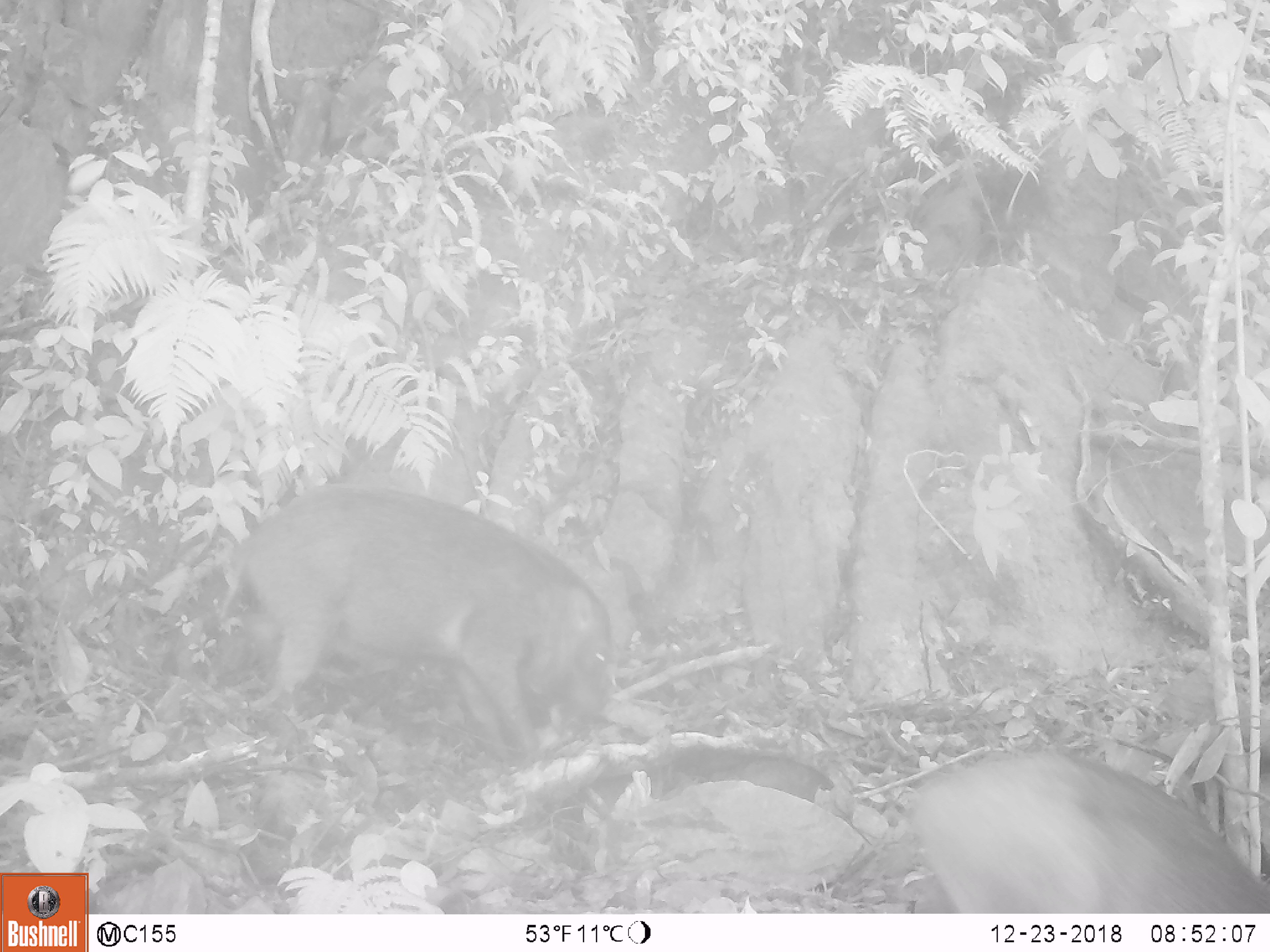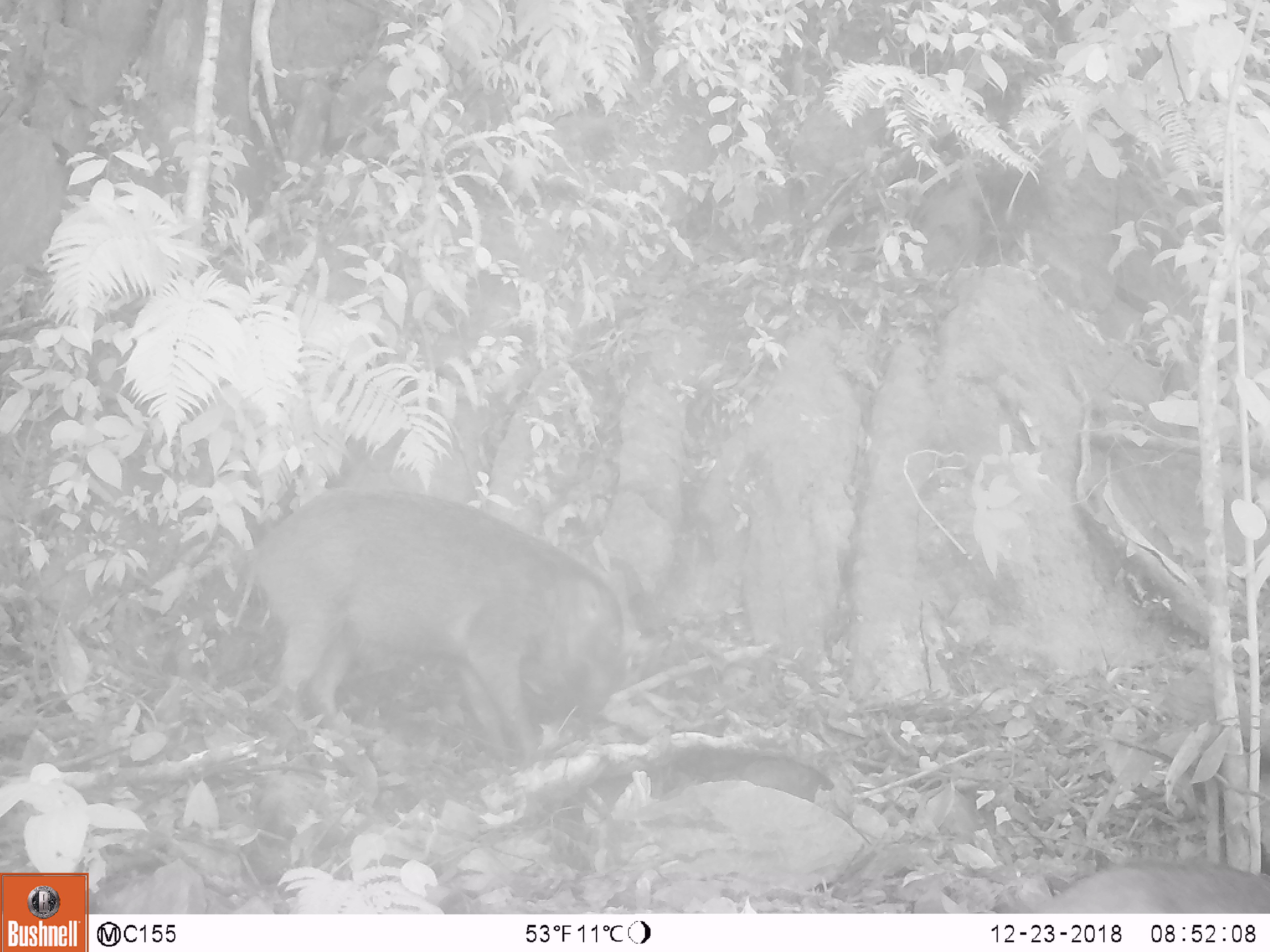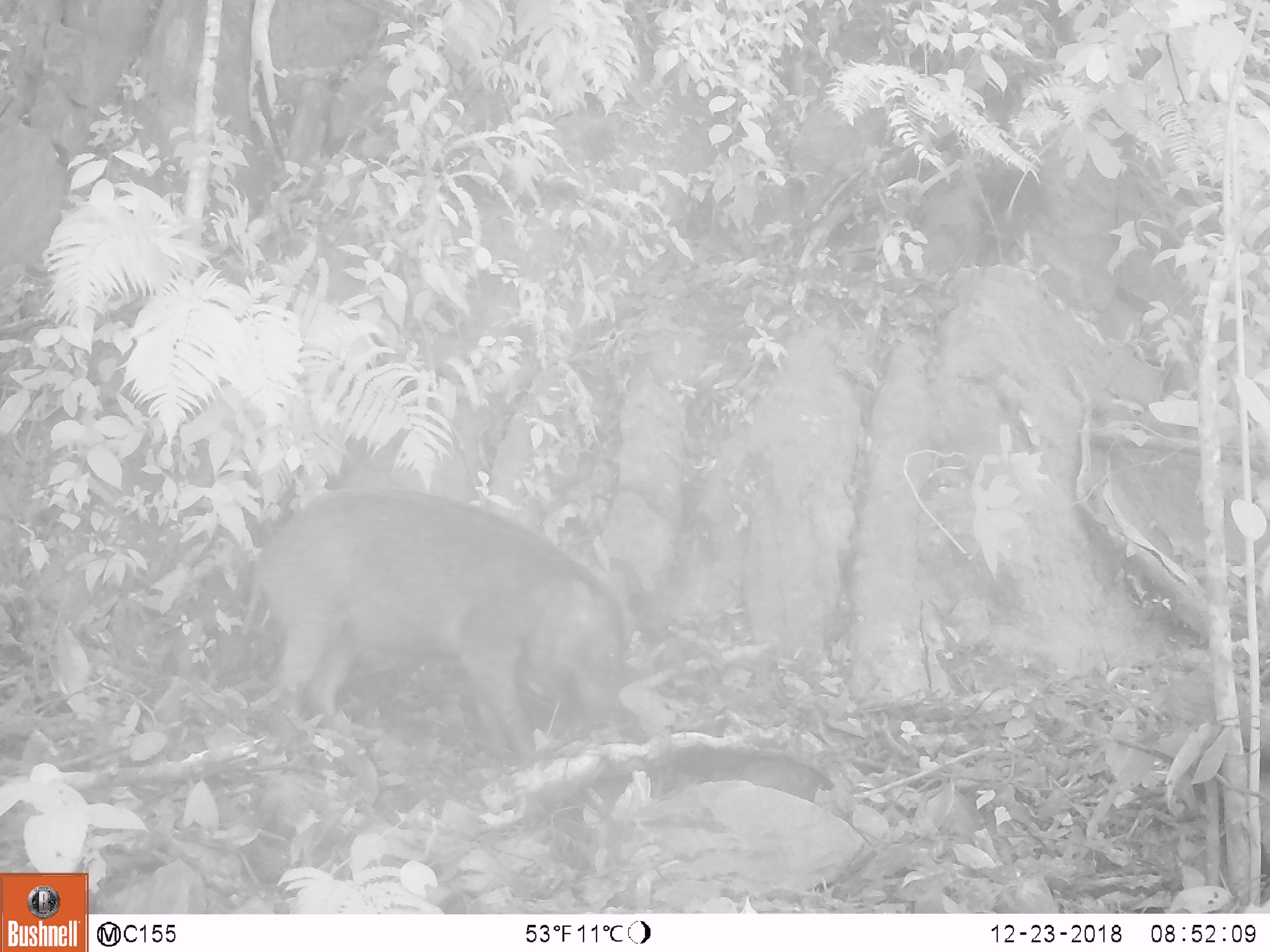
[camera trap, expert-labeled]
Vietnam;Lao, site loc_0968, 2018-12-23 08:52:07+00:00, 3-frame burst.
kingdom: Animalia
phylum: Chordata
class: Mammalia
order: Artiodactyla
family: Suidae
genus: Sus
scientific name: Sus scrofa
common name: eurasian wild pig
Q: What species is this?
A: Eurasian wild pig (Sus scrofa).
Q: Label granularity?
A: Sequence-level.